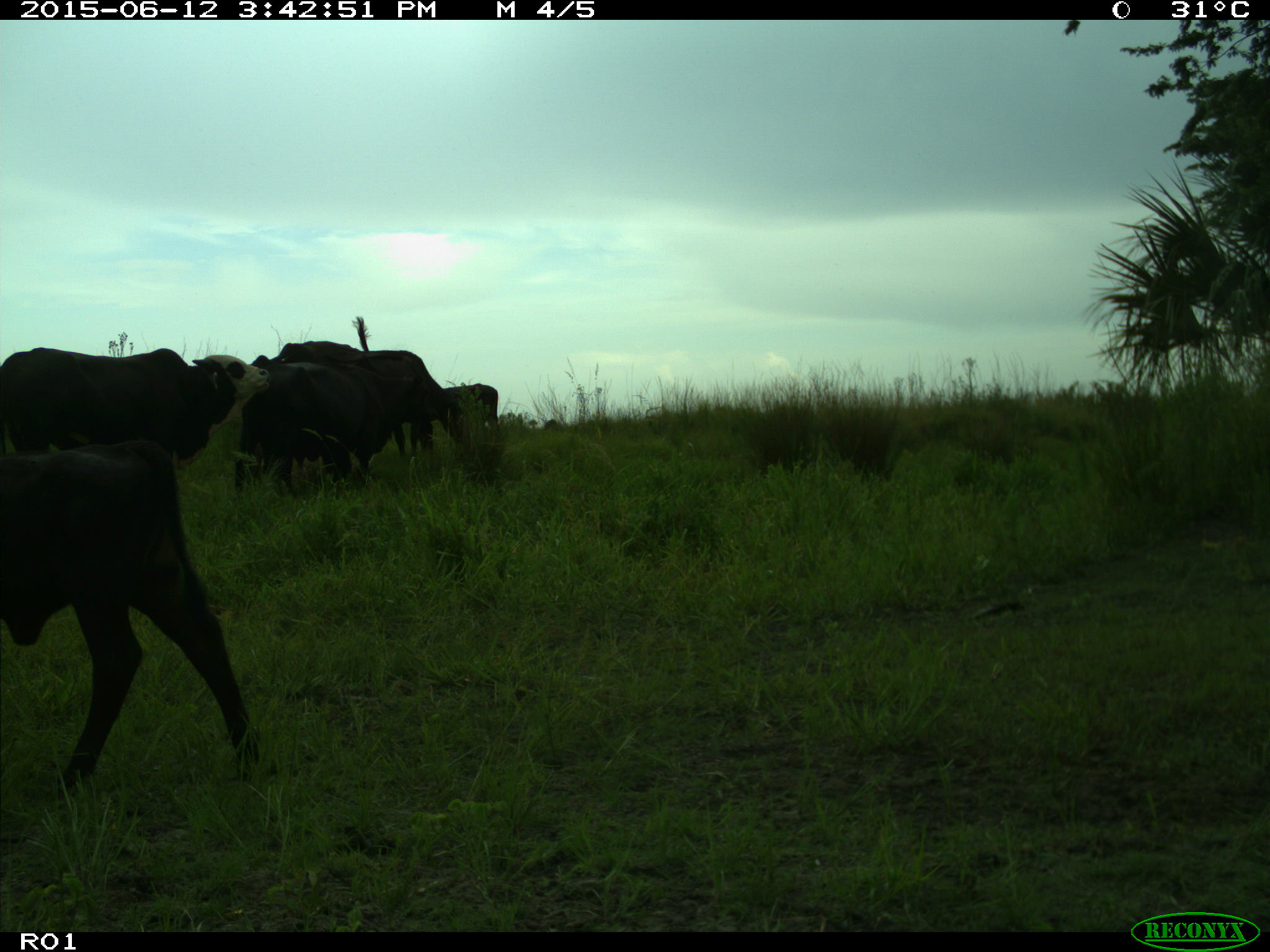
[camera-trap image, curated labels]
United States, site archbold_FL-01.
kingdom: Animalia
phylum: Chordata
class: Mammalia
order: Artiodactyla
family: Bovidae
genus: Bos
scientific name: Bos taurus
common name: domestic cow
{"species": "Bos taurus (domestic cow)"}